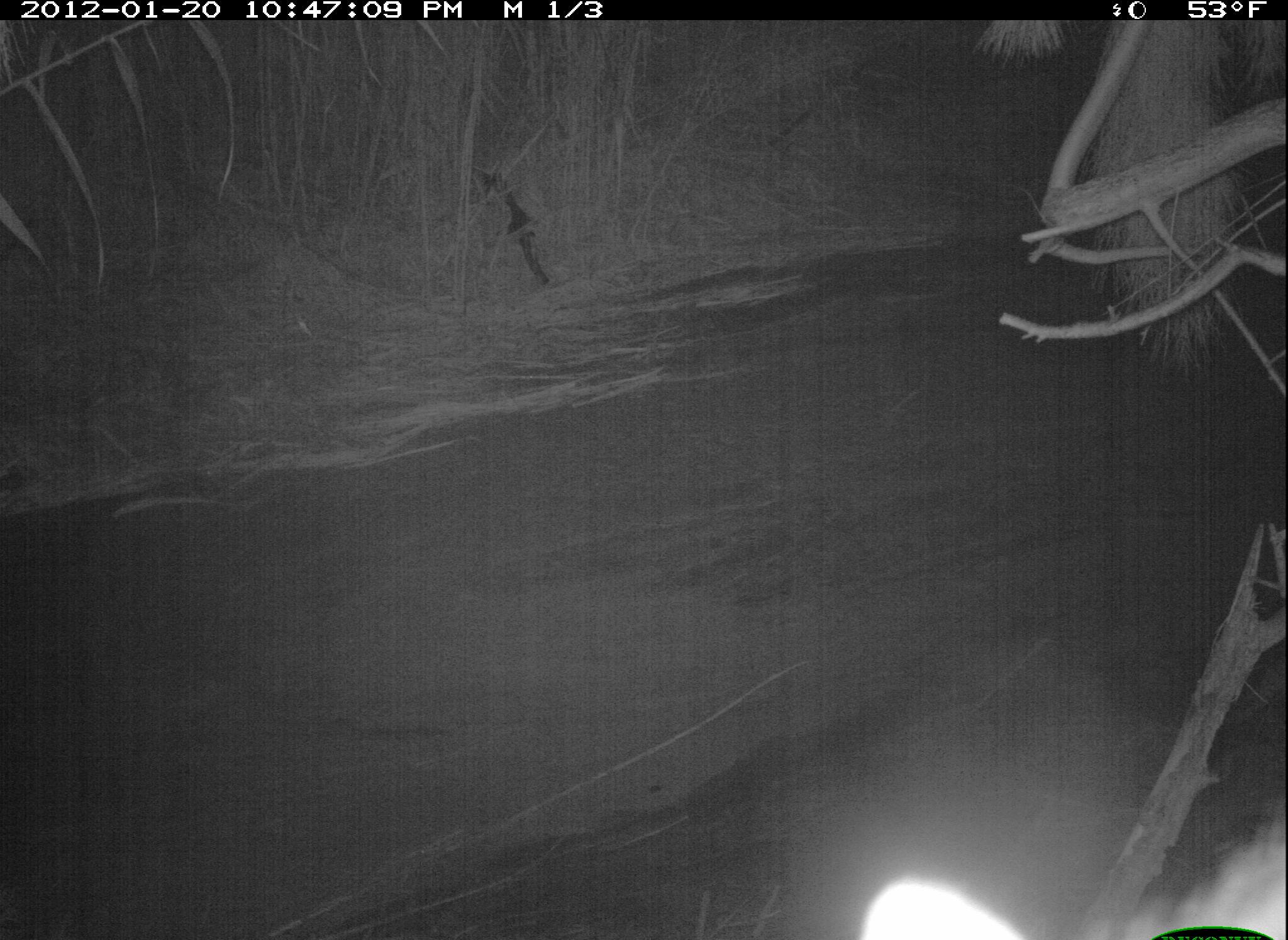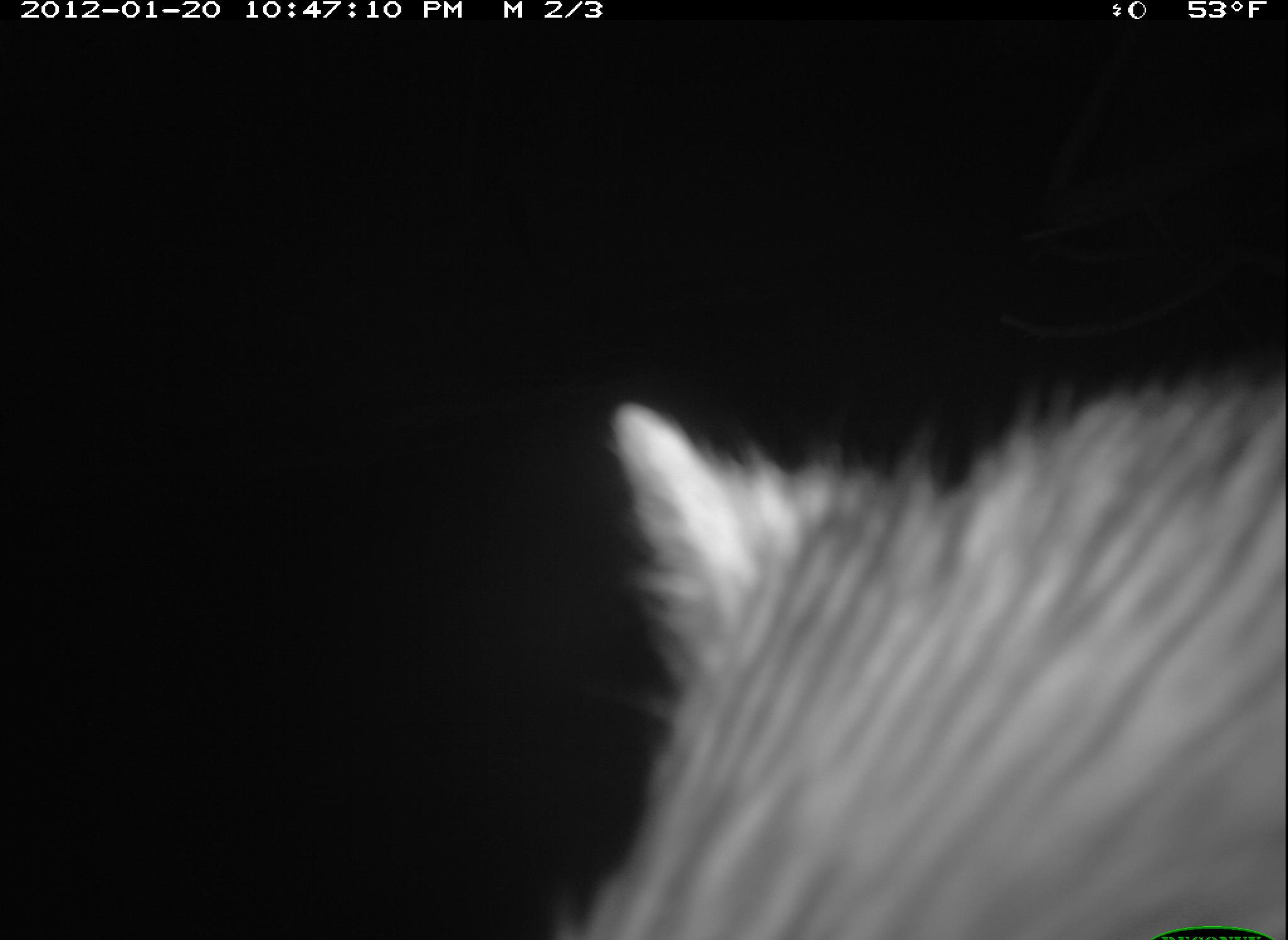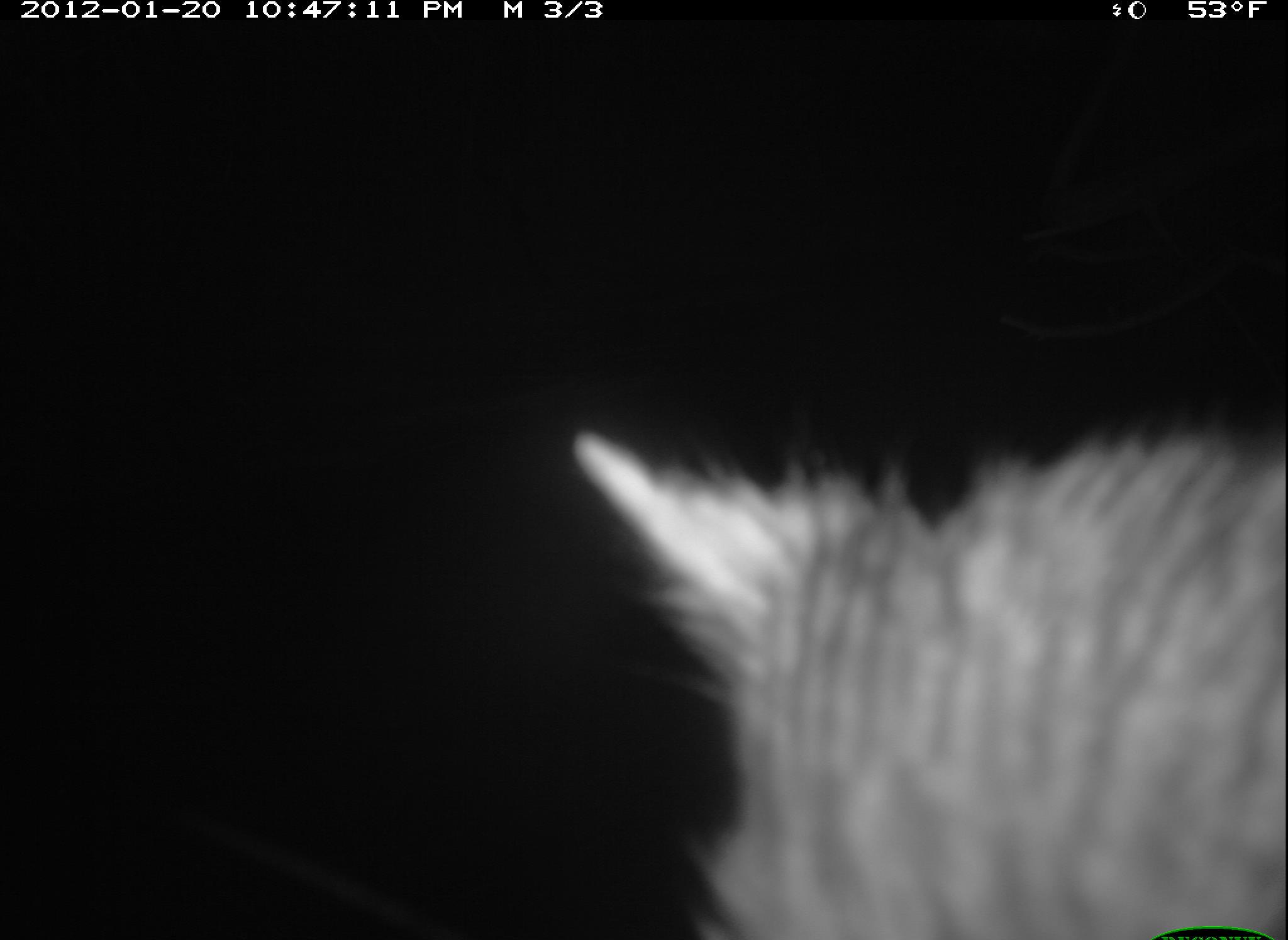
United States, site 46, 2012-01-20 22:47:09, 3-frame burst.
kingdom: Animalia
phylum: Chordata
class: Mammalia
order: Carnivora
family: Procyonidae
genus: Procyon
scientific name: Procyon lotor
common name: raccoon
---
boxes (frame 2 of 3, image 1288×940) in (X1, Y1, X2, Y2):
raccoon: (539, 332, 1286, 933)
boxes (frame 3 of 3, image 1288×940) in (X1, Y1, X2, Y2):
raccoon: (538, 409, 1283, 940)